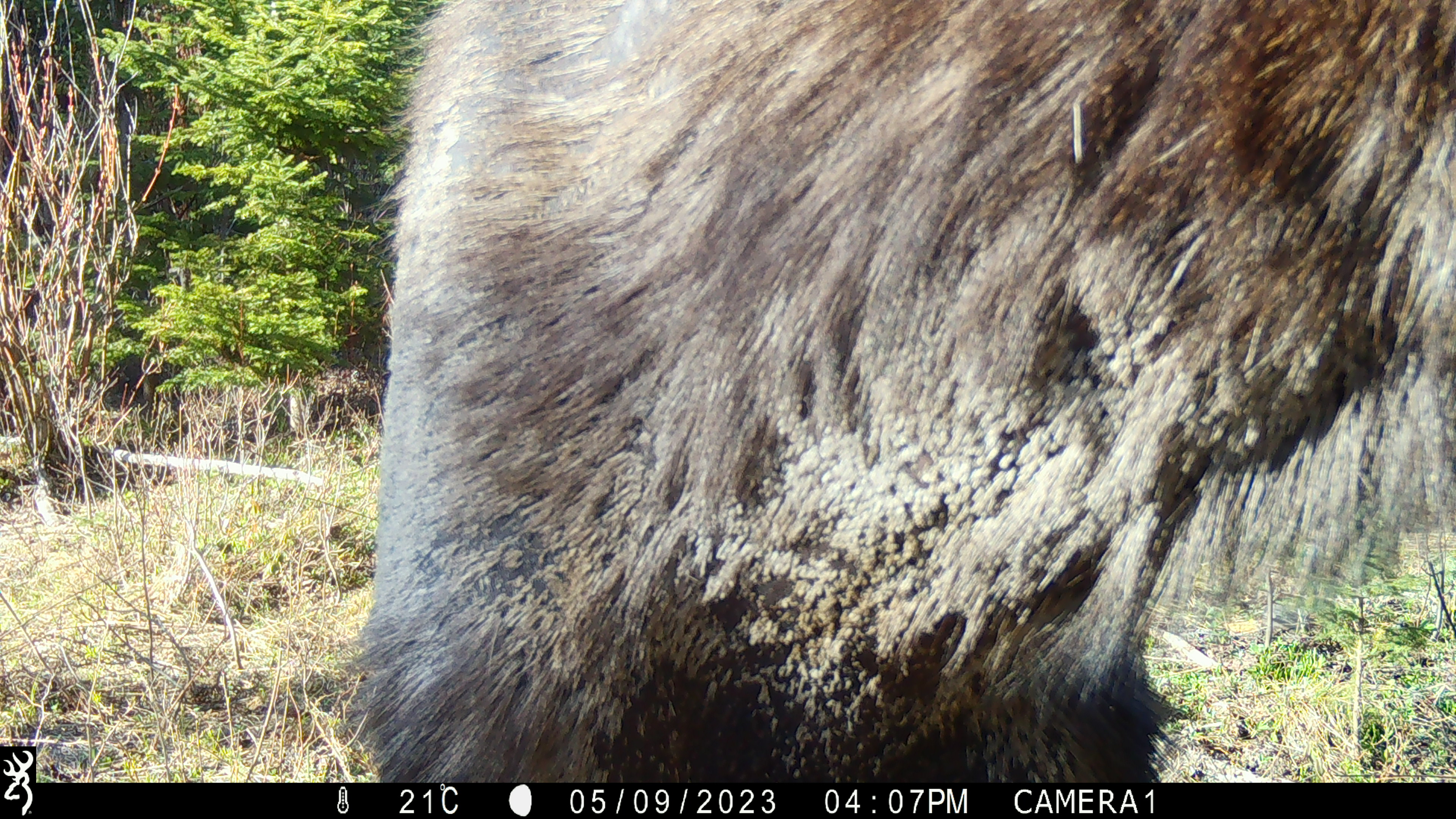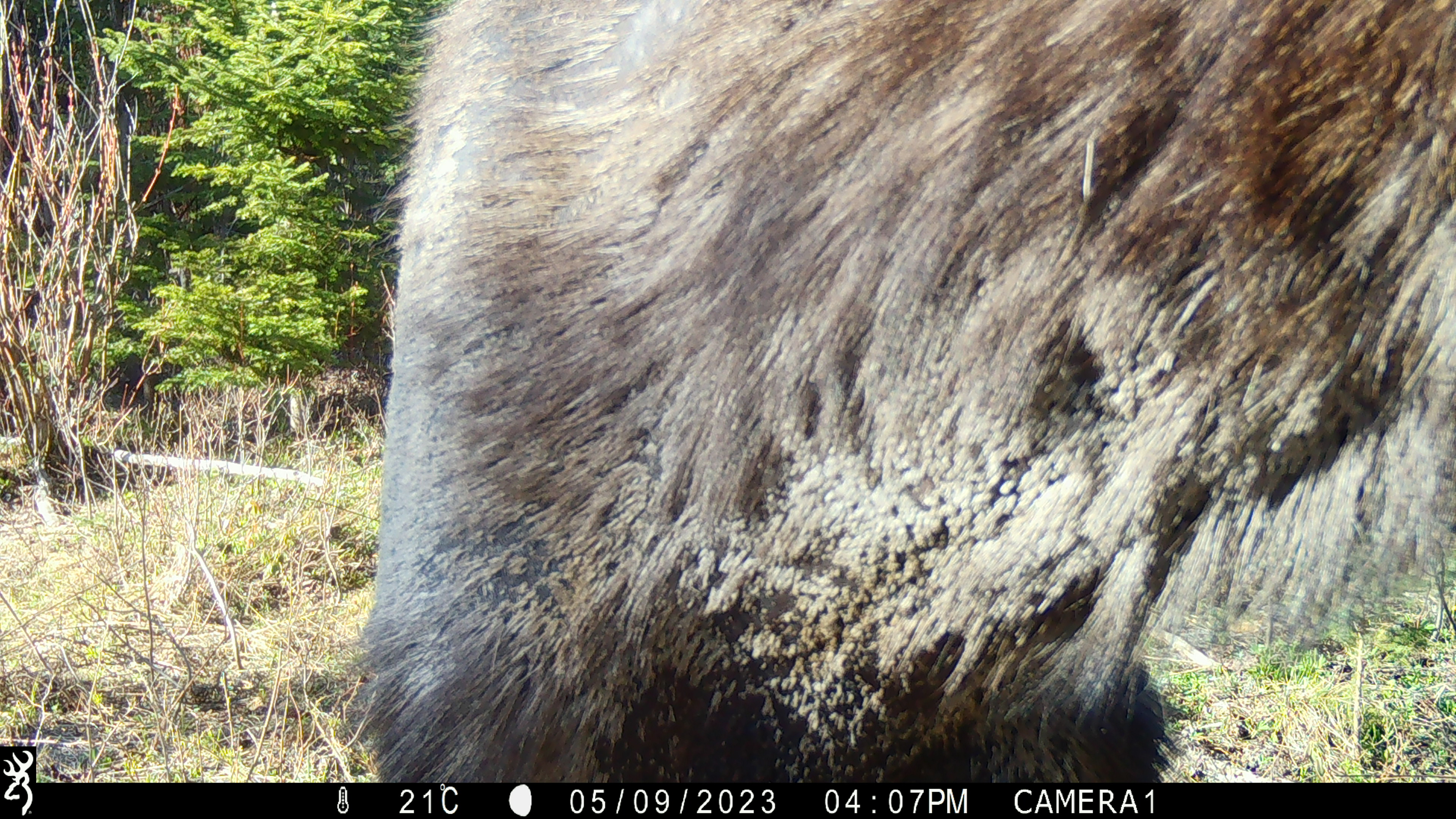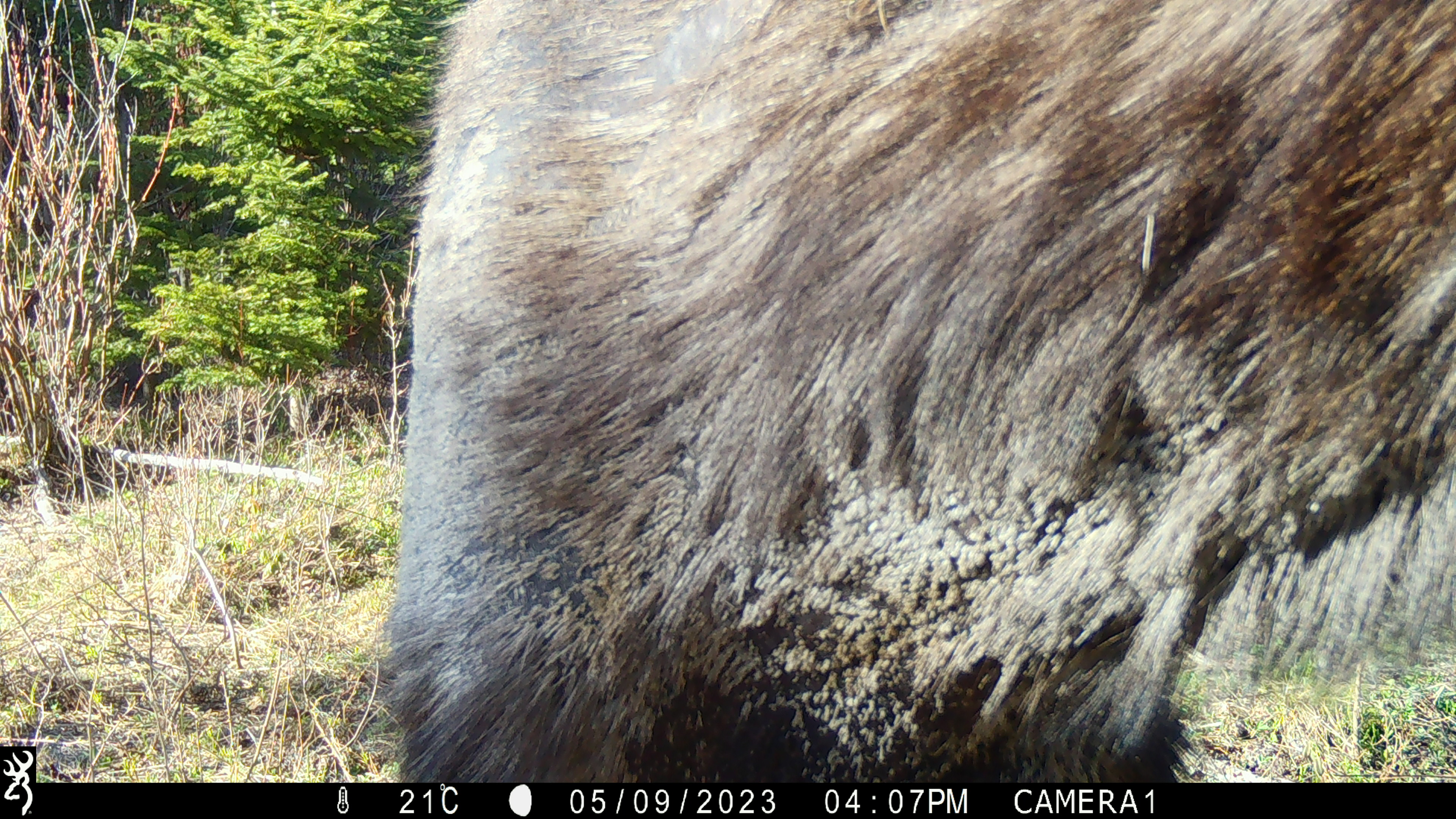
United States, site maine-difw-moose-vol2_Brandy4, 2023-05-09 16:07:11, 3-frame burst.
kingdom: Animalia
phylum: Chordata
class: Mammalia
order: Artiodactyla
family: Cervidae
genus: Alces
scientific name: Alces alces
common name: moose